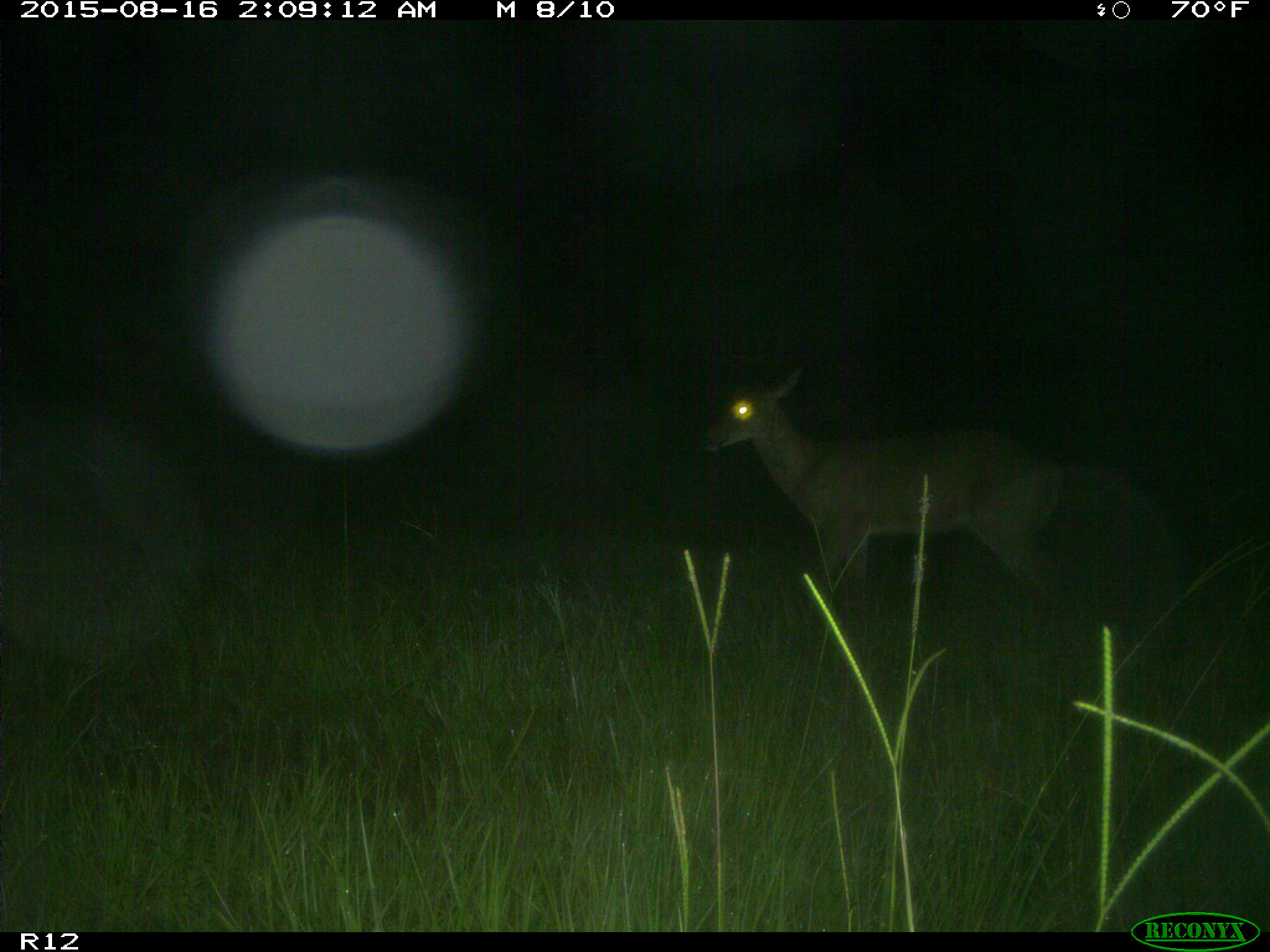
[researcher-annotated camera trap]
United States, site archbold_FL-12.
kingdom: Animalia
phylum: Chordata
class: Mammalia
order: Artiodactyla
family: Cervidae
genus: Odocoileus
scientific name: Odocoileus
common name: deer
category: unidentified deer